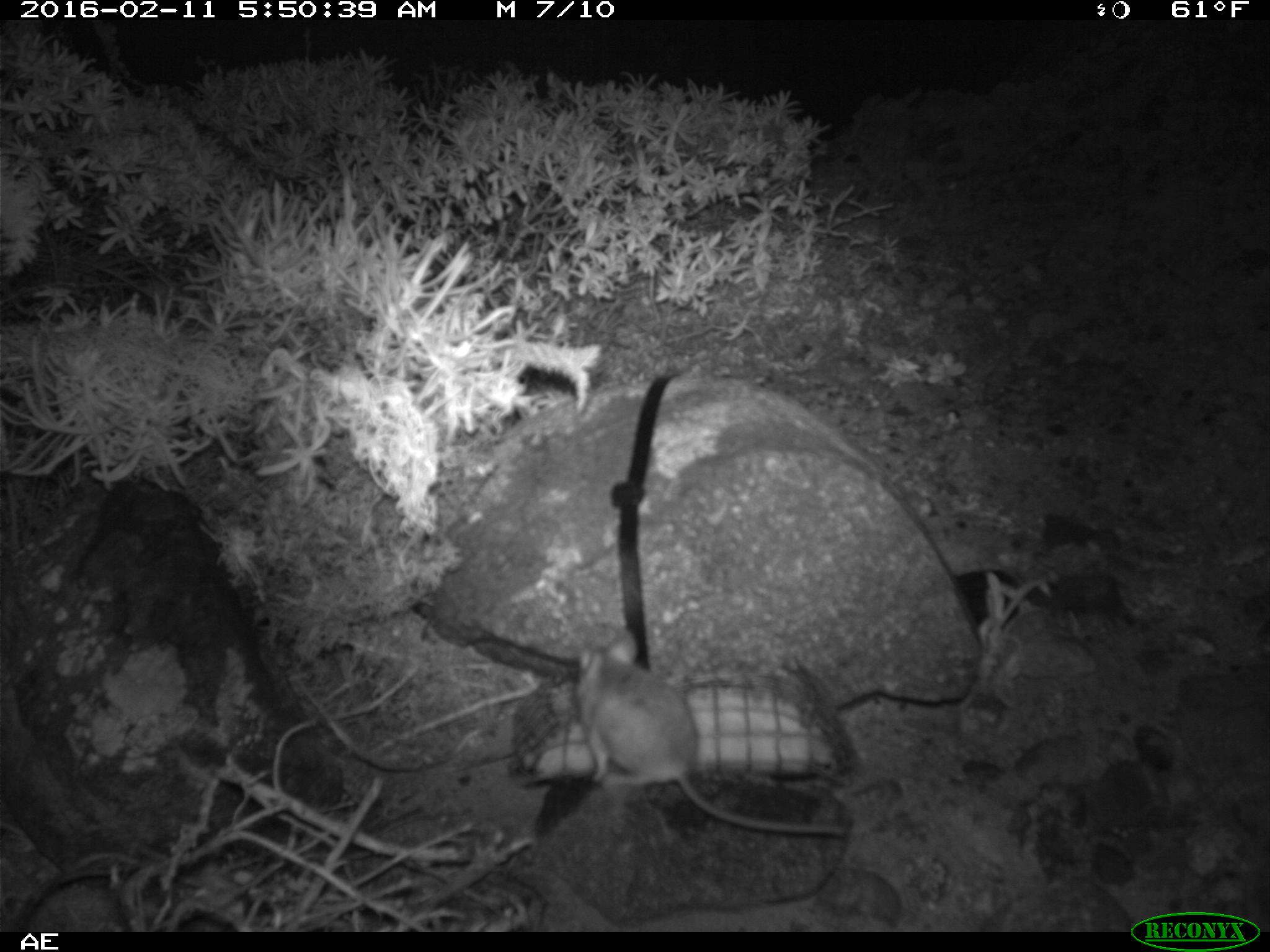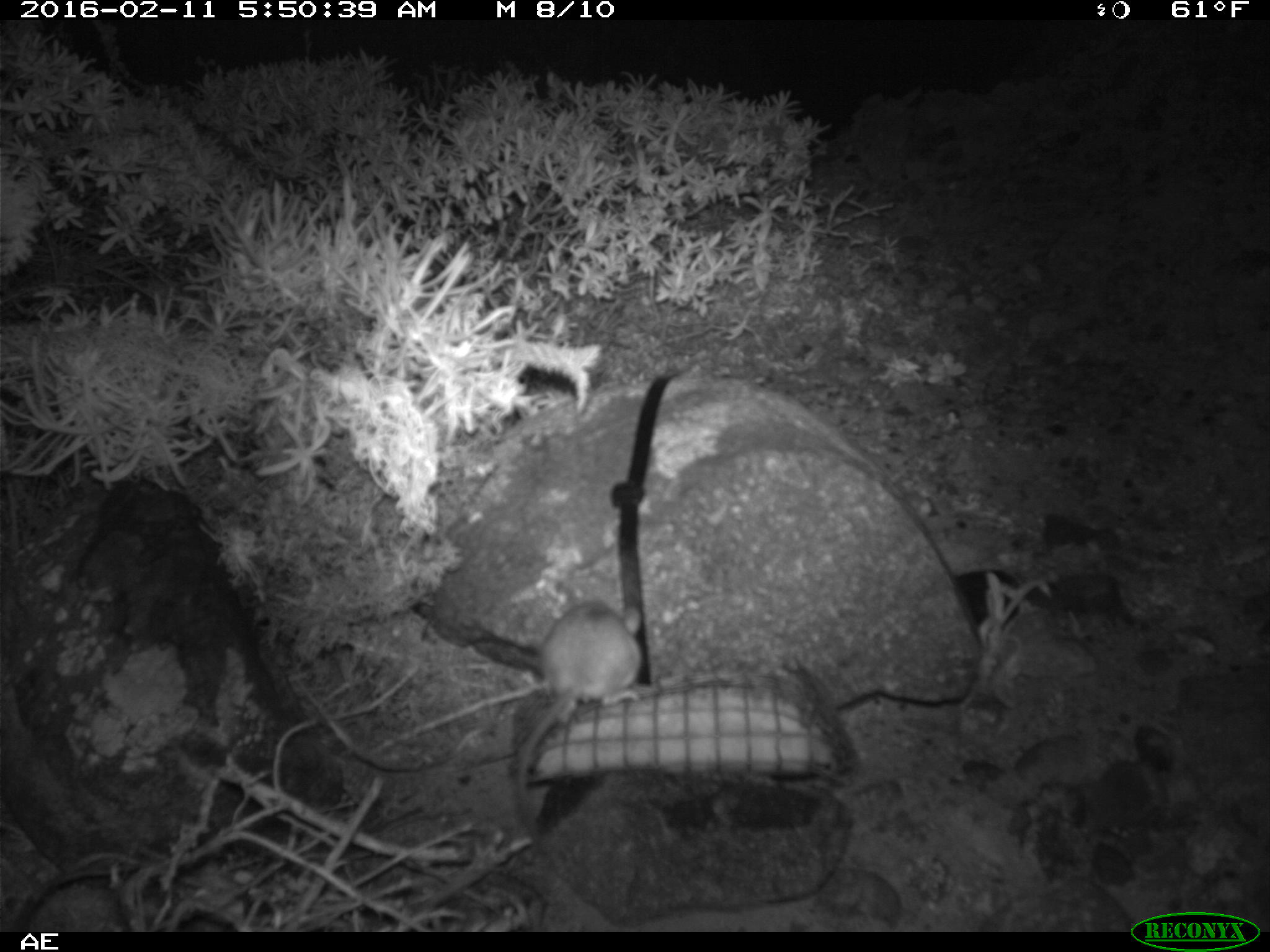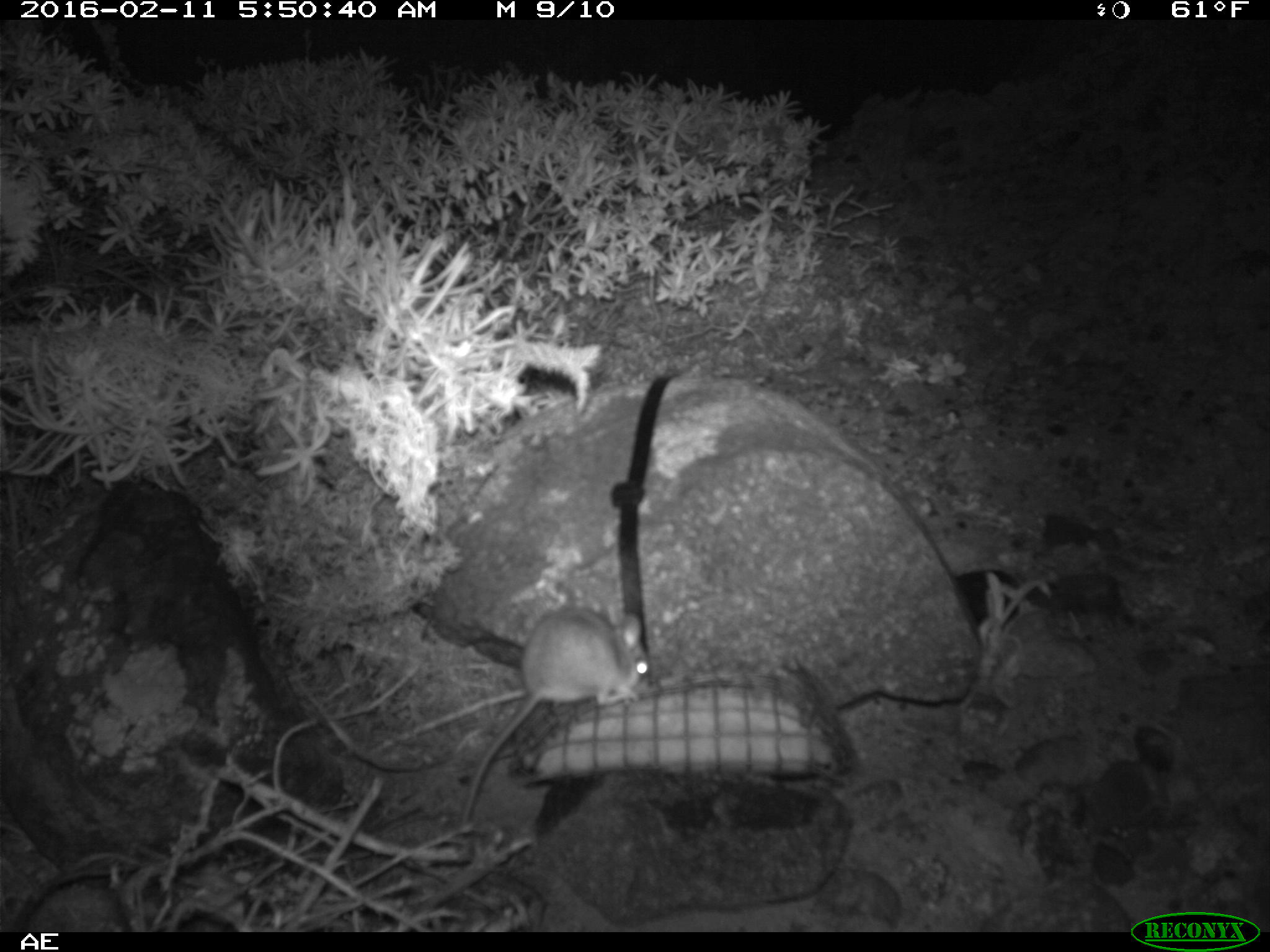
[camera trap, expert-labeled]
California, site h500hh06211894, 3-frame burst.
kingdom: Animalia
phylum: Chordata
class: Mammalia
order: Rodentia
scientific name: Rodentia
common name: rodent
Rodent (Rodentia).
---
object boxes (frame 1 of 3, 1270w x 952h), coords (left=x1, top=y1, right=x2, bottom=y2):
rodent: (left=576, top=629, right=848, bottom=834)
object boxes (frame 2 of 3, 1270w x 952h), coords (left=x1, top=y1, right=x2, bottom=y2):
rodent: (left=516, top=601, right=642, bottom=839)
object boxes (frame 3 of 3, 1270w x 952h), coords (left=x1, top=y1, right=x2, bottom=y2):
rodent: (left=456, top=590, right=648, bottom=830)